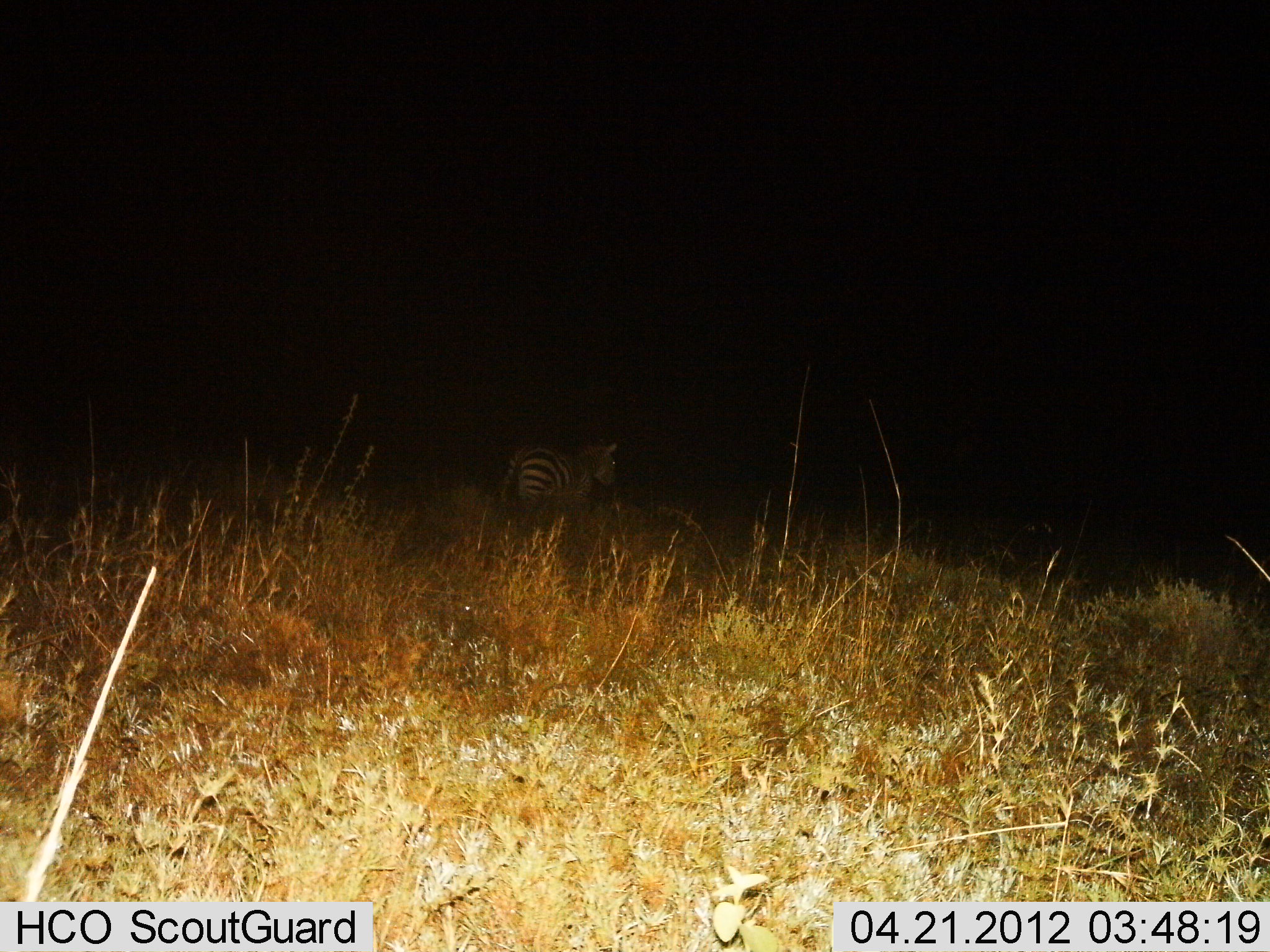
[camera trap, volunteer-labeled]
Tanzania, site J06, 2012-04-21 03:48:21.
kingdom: Animalia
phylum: Chordata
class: Mammalia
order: Perissodactyla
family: Equidae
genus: Equus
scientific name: Equus quagga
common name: plains zebra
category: zebra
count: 1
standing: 76%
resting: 0%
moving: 24%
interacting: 0%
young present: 0%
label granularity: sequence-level